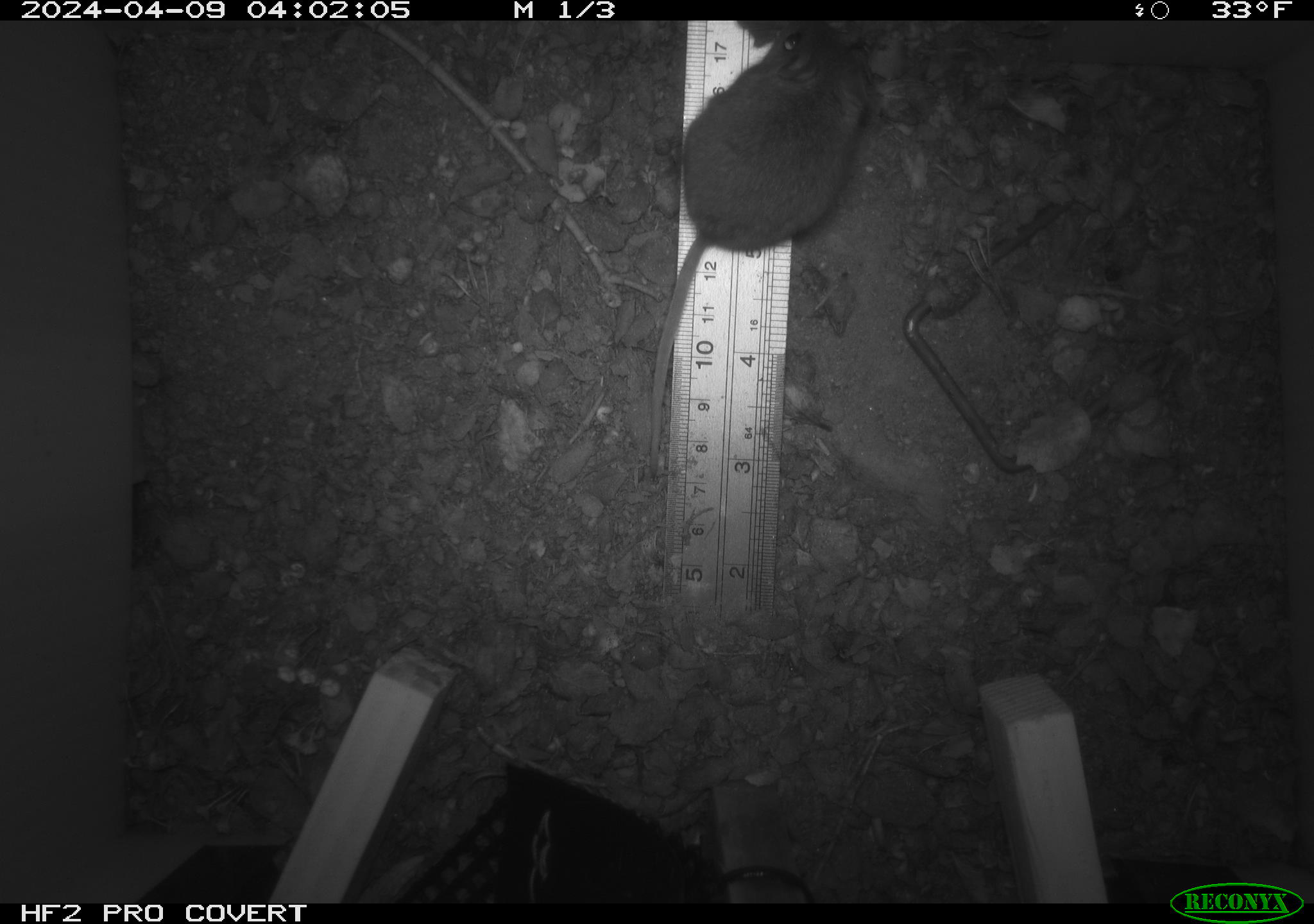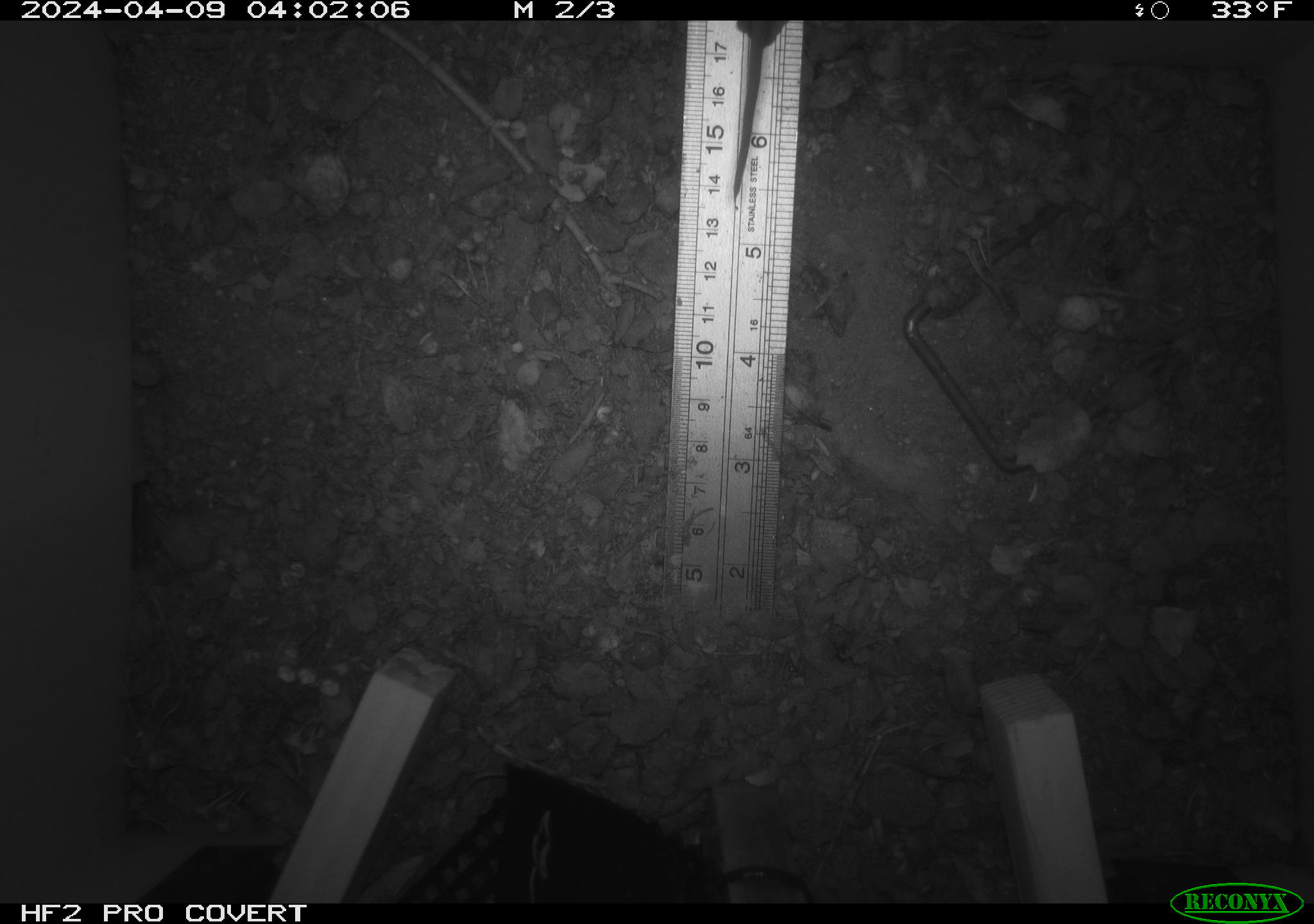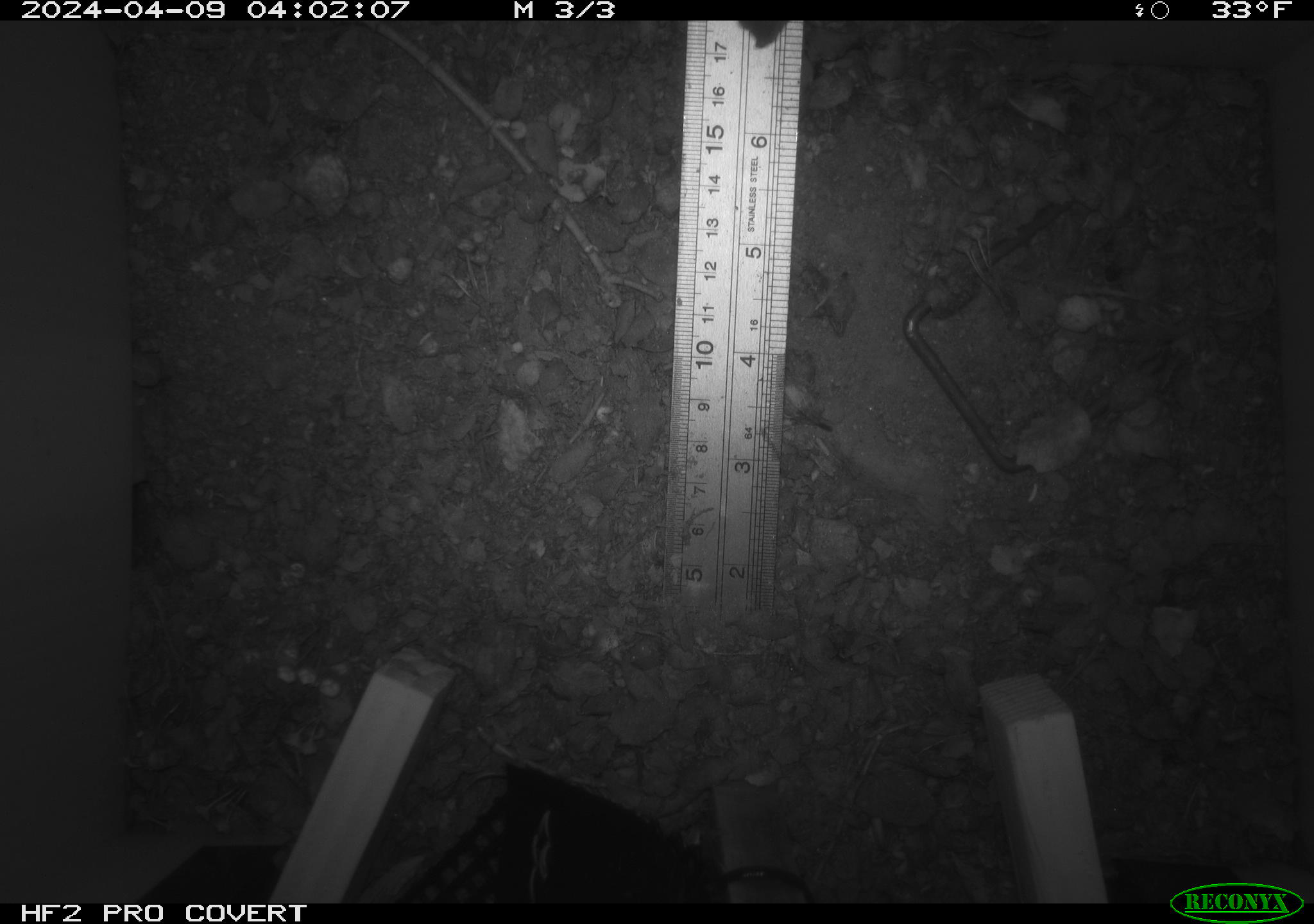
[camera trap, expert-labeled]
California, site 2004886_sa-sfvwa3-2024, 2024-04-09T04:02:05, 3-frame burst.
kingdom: Animalia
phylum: Chordata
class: Mammalia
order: Rodentia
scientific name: Rodentia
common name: mouse species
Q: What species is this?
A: Mouse species (Rodentia).